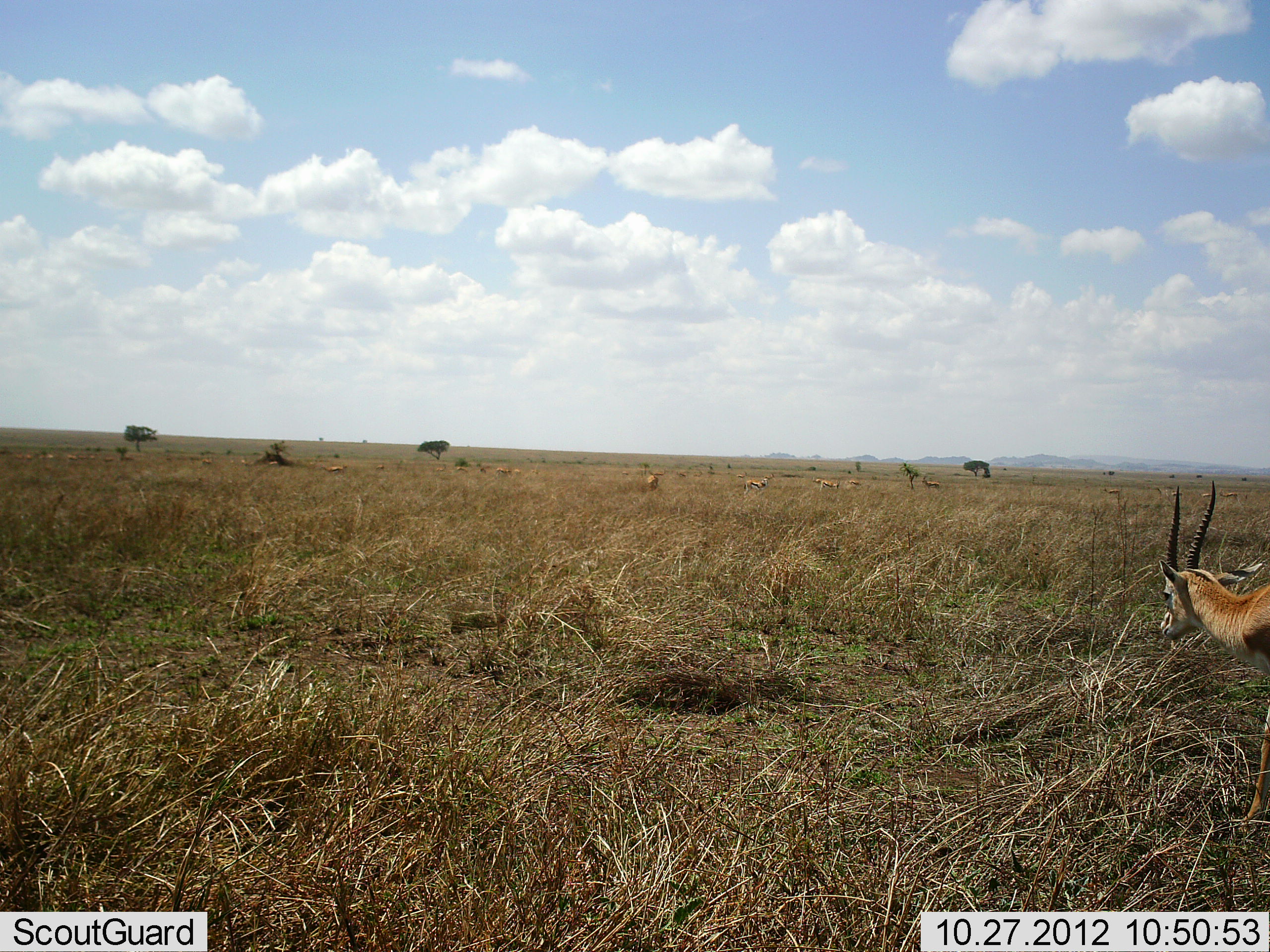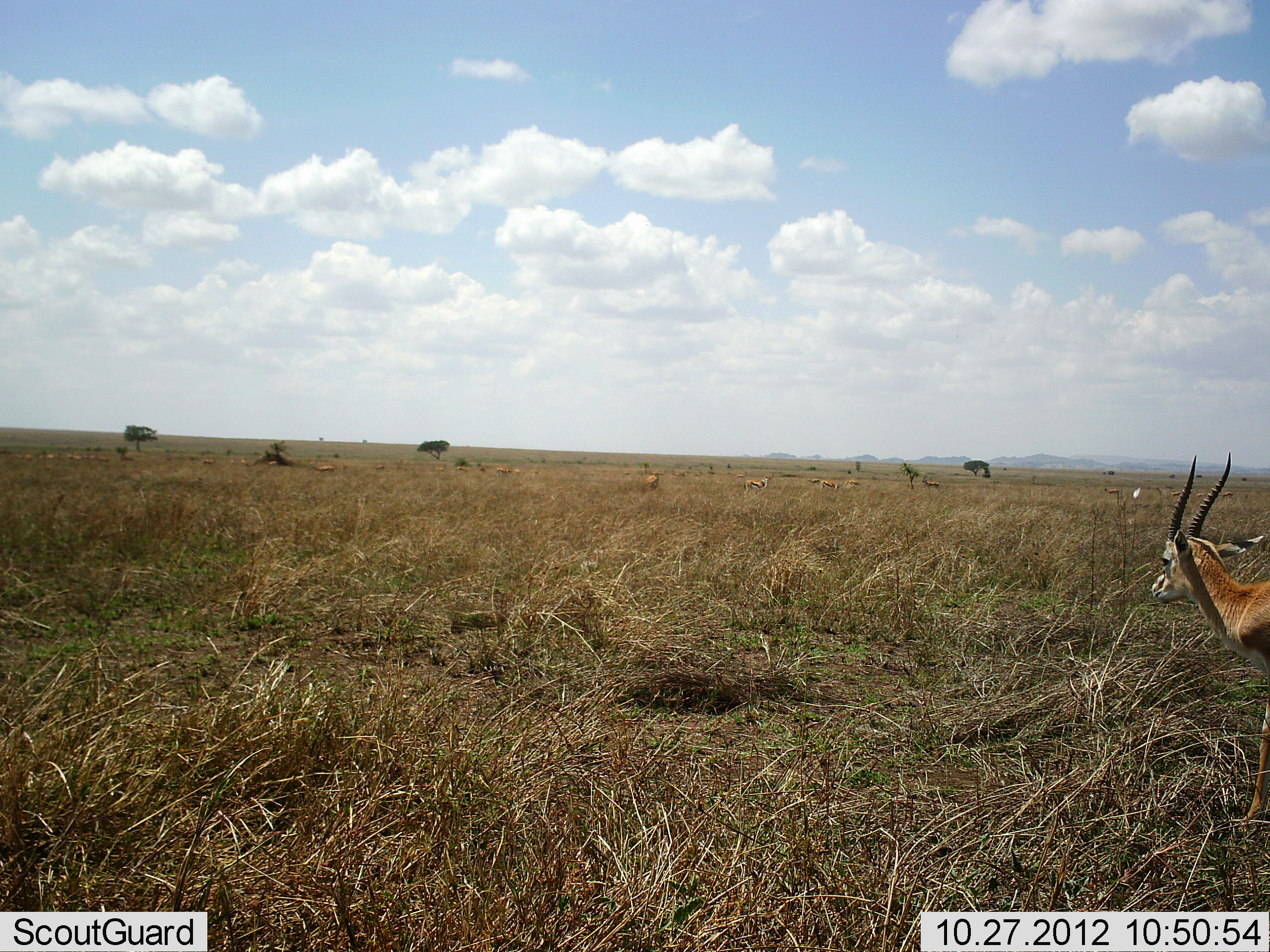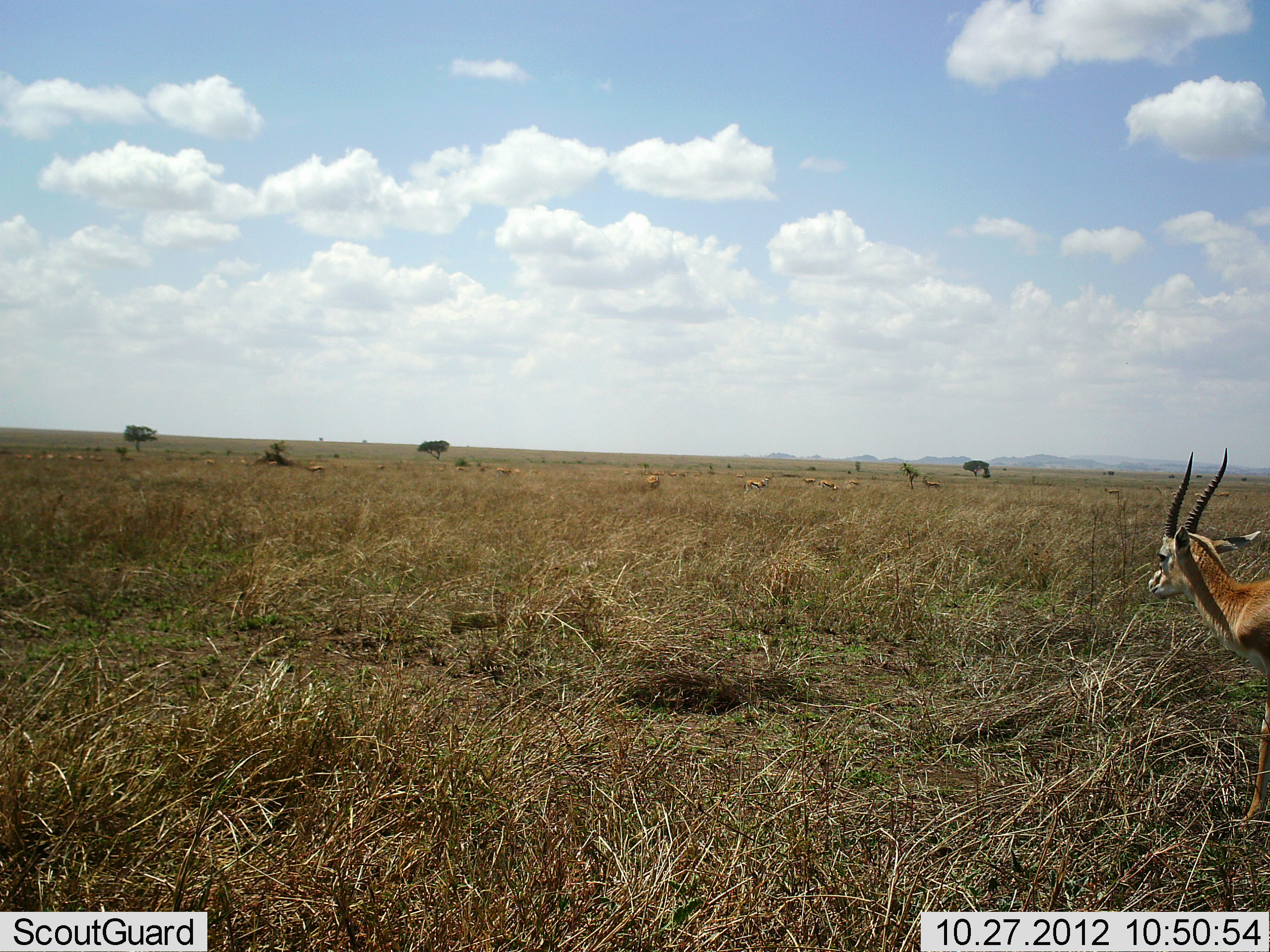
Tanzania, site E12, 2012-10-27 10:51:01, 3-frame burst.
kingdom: Animalia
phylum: Chordata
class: Mammalia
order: Artiodactyla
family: Bovidae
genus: Eudorcas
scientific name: Eudorcas thomsonii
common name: thomson's gazelle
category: gazellethomsons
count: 6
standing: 90%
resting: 10%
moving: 10%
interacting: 0%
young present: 0%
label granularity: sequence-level